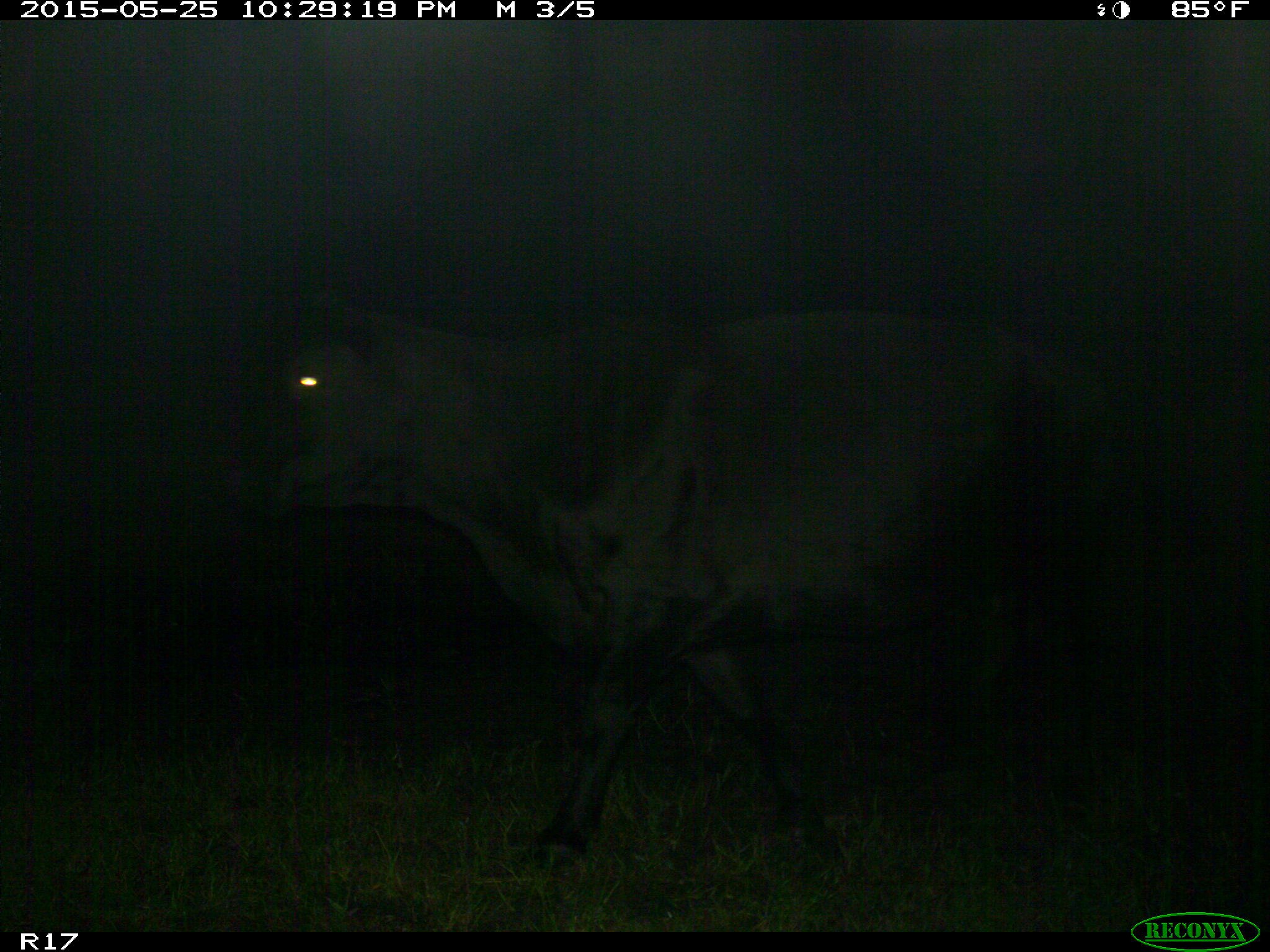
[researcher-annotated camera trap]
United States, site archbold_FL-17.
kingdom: Animalia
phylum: Chordata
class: Mammalia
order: Artiodactyla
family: Bovidae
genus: Bos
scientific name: Bos taurus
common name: domestic cow